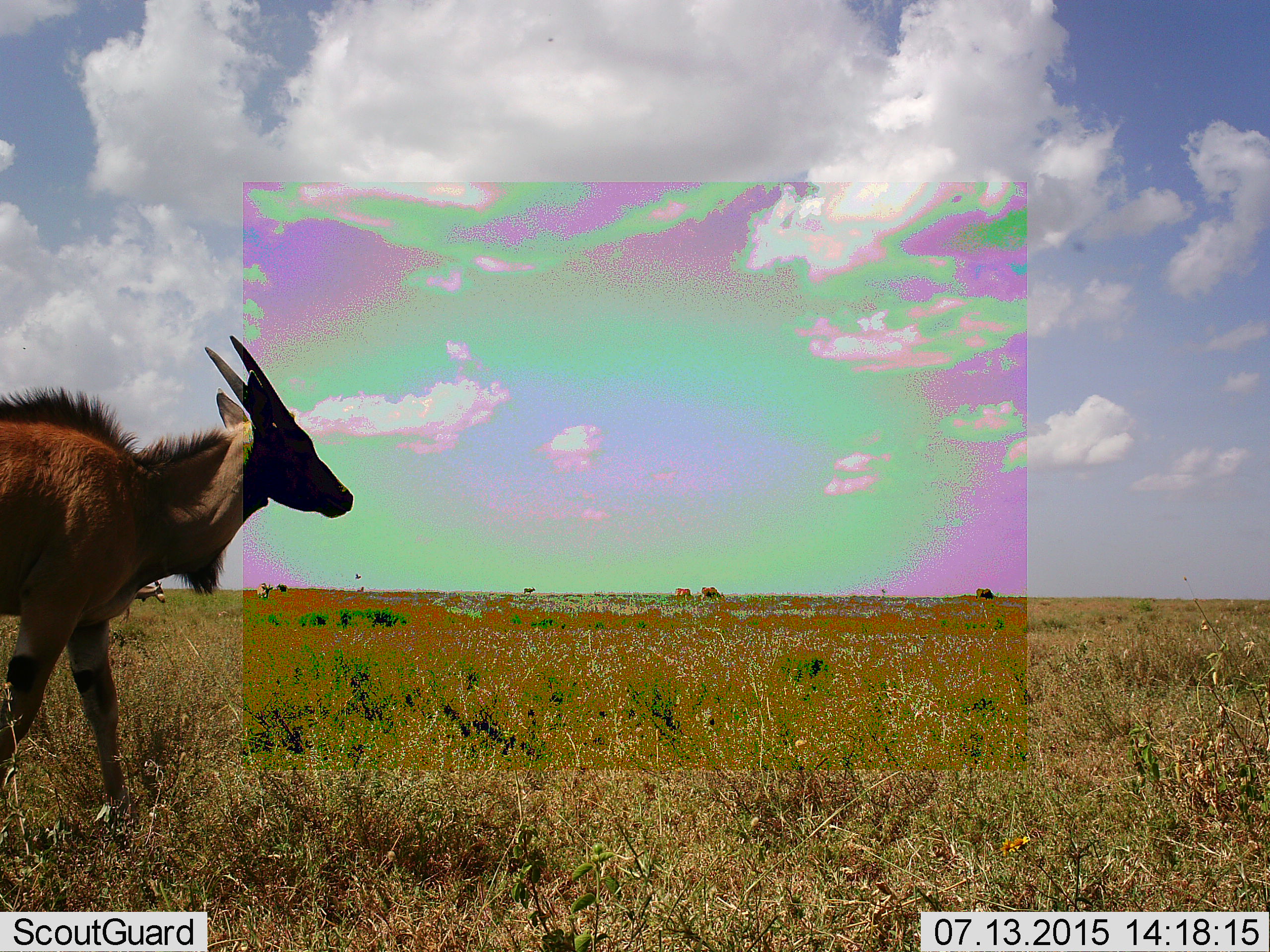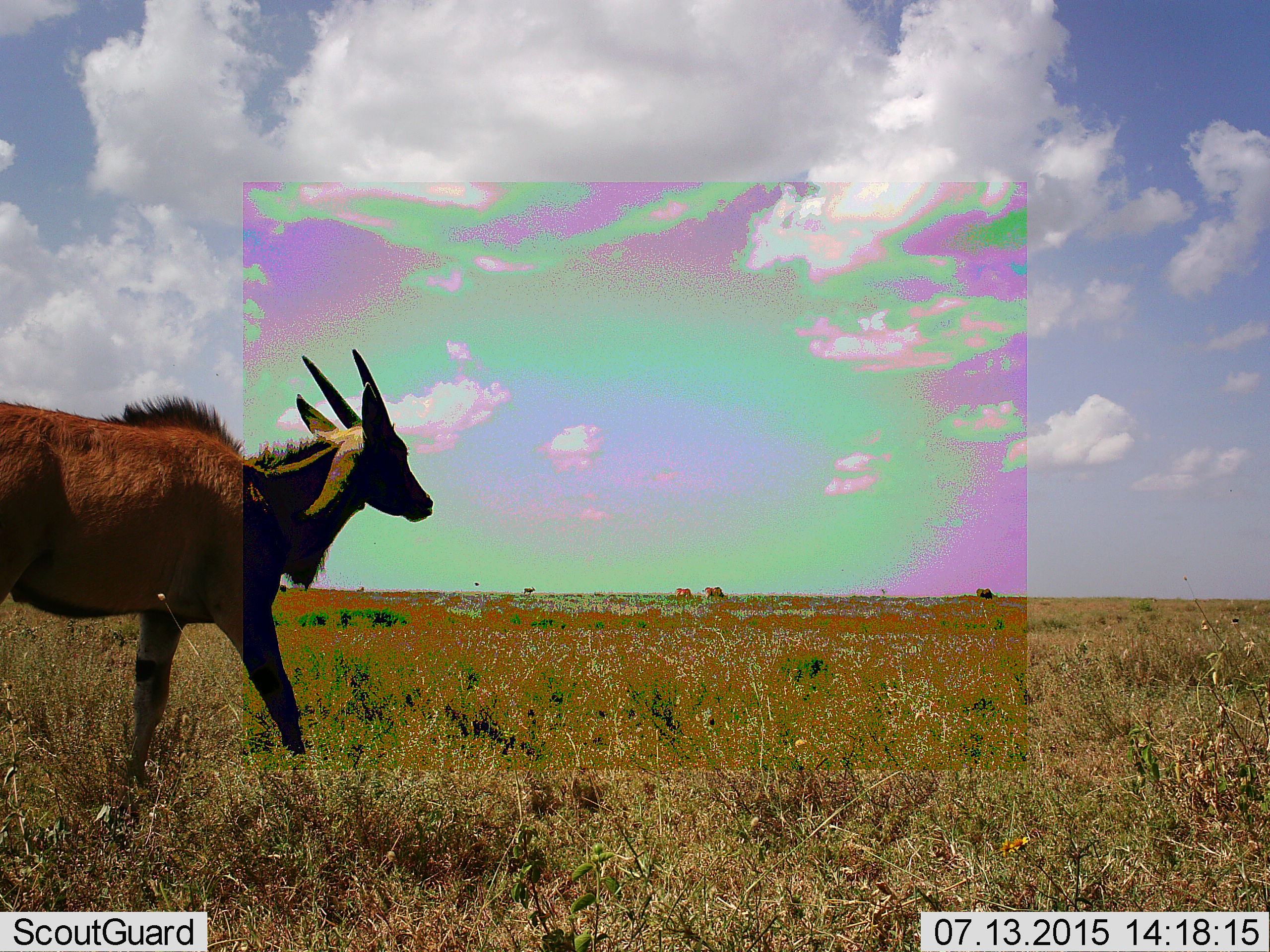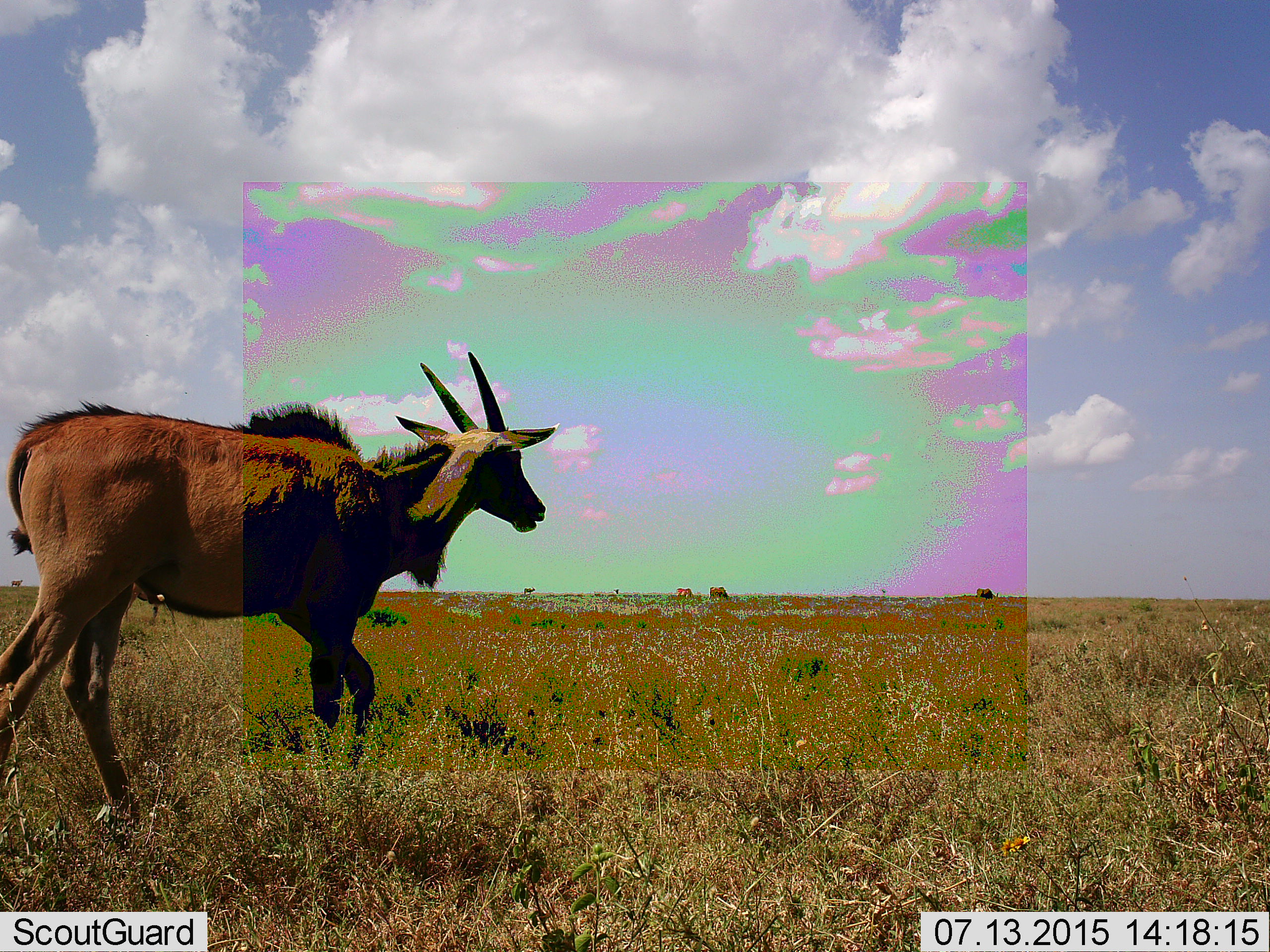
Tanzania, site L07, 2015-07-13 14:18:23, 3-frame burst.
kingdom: Animalia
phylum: Chordata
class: Mammalia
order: Artiodactyla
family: Bovidae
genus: Tragelaphus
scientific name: Tragelaphus oryx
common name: eland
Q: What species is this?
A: Eland (Tragelaphus oryx).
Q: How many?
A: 8.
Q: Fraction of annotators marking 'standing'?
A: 80%.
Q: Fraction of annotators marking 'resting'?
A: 0%.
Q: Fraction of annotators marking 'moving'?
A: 100%.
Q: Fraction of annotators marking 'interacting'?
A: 0%.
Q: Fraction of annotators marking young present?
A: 0%.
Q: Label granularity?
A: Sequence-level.